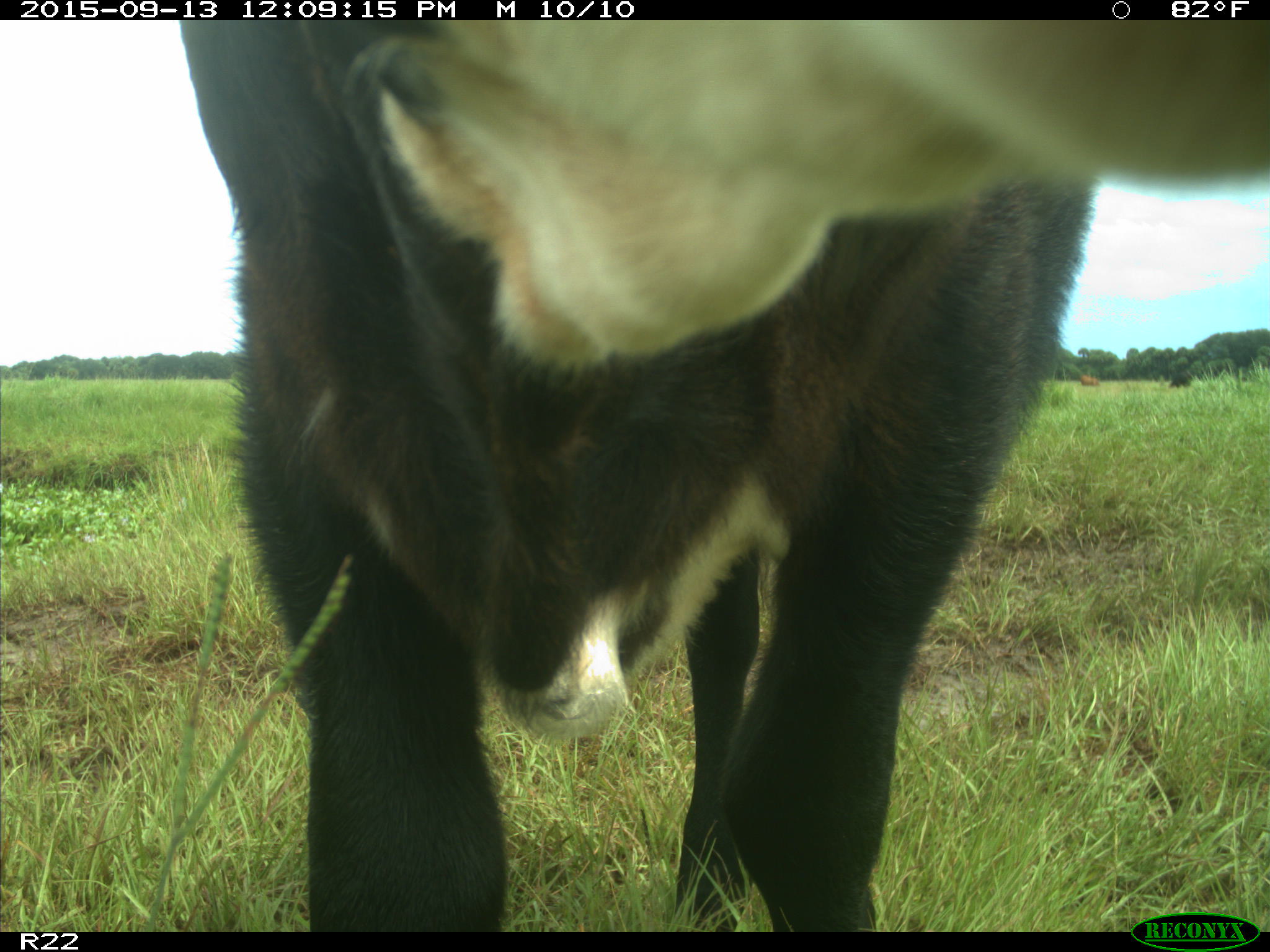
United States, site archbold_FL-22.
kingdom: Animalia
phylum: Chordata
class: Mammalia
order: Artiodactyla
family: Bovidae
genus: Bos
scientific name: Bos taurus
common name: domestic cow